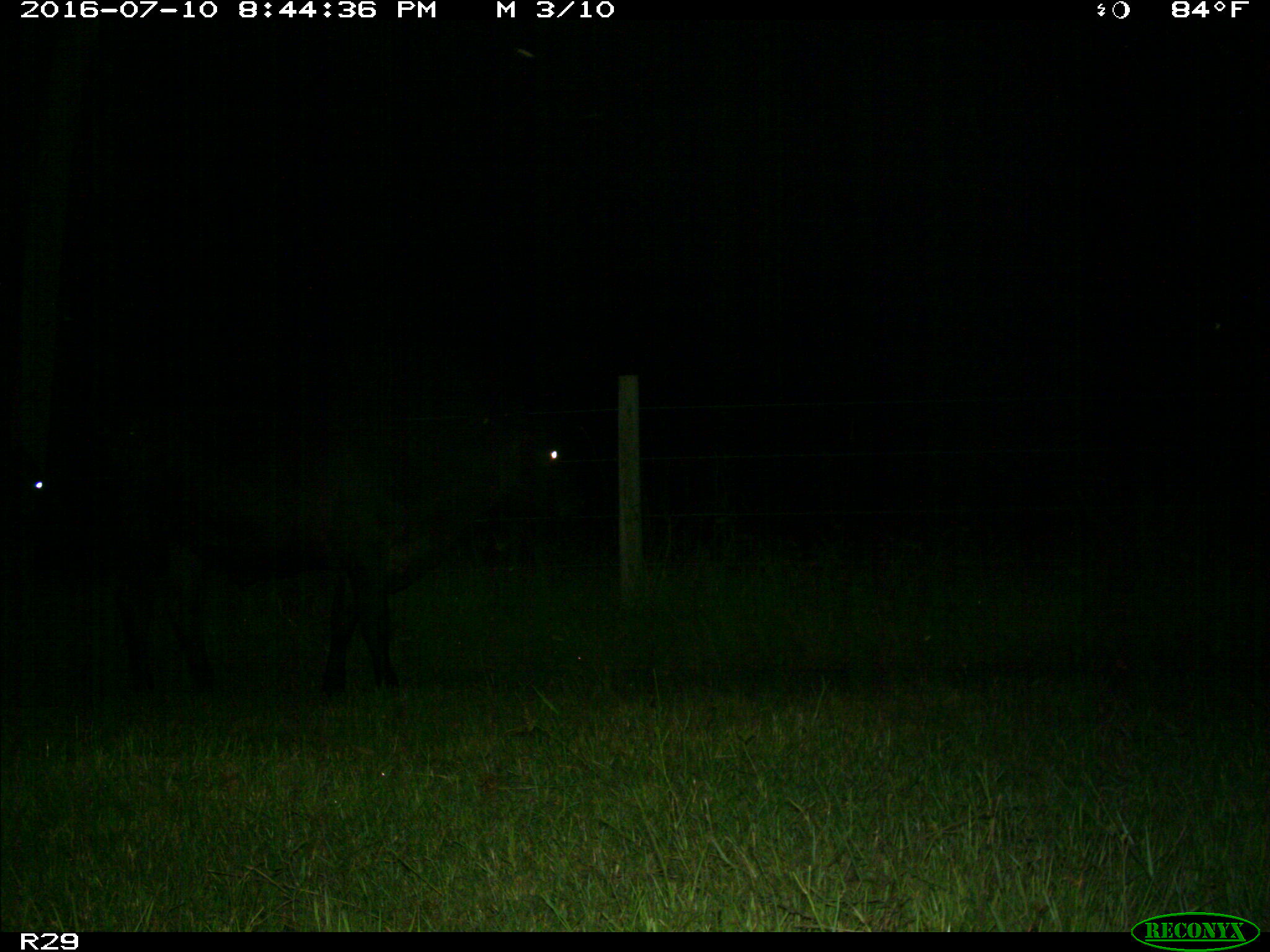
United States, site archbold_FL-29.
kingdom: Animalia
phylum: Chordata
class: Mammalia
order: Artiodactyla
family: Bovidae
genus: Bos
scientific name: Bos taurus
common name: domestic cow